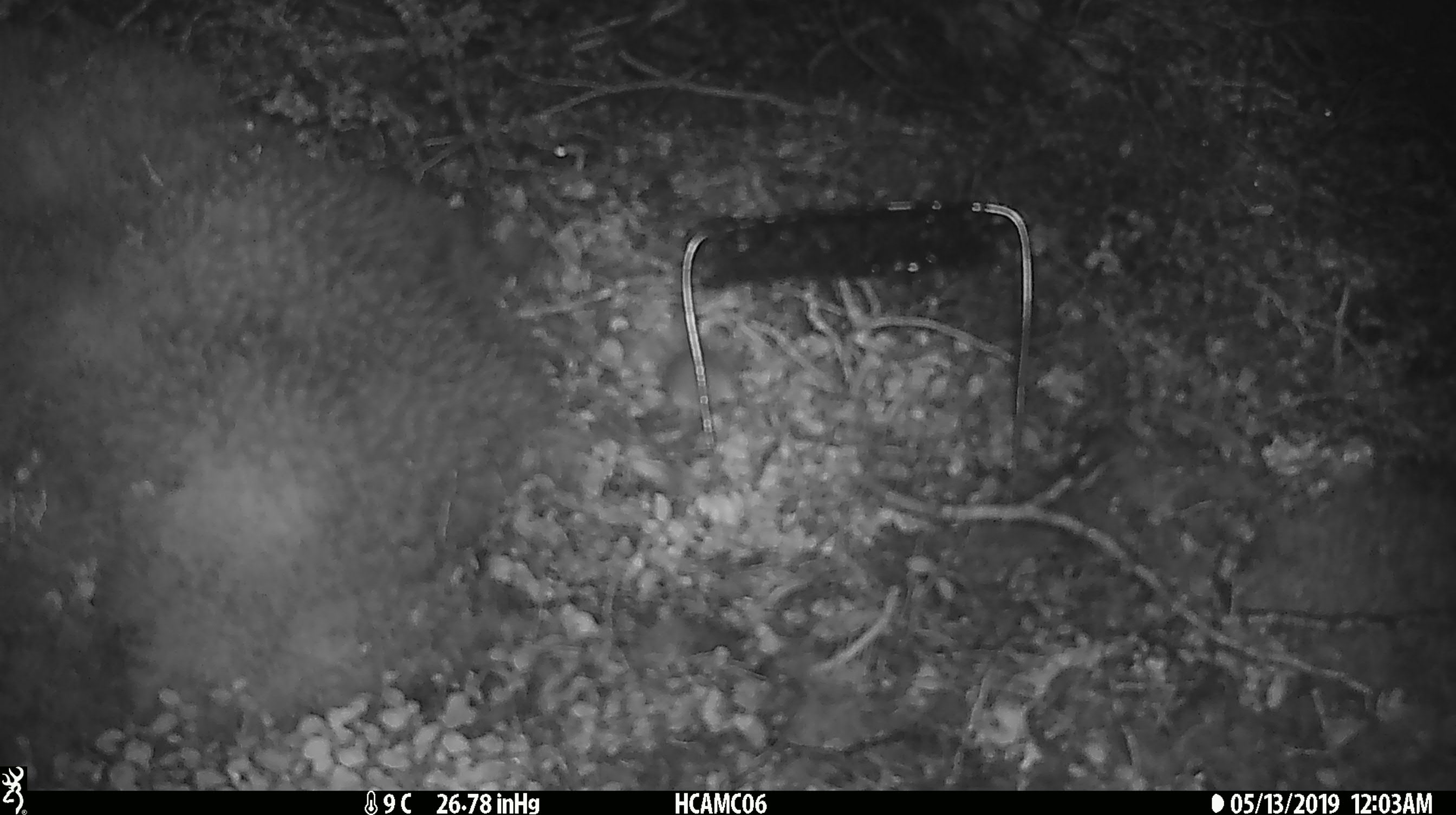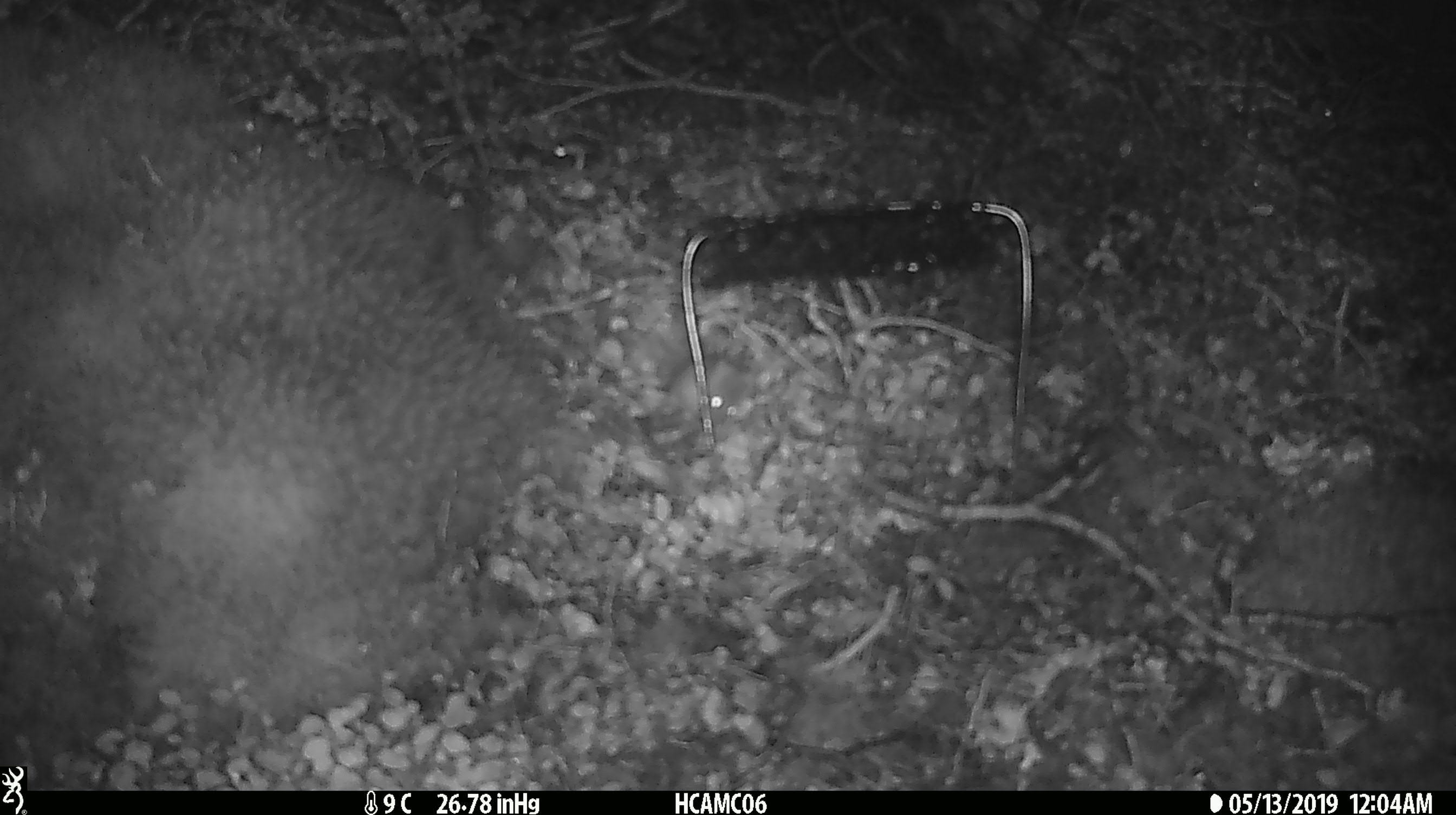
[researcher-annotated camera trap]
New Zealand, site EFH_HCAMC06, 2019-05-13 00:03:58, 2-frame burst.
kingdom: Animalia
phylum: Chordata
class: Mammalia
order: Rodentia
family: Muridae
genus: Mus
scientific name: Mus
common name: mouse